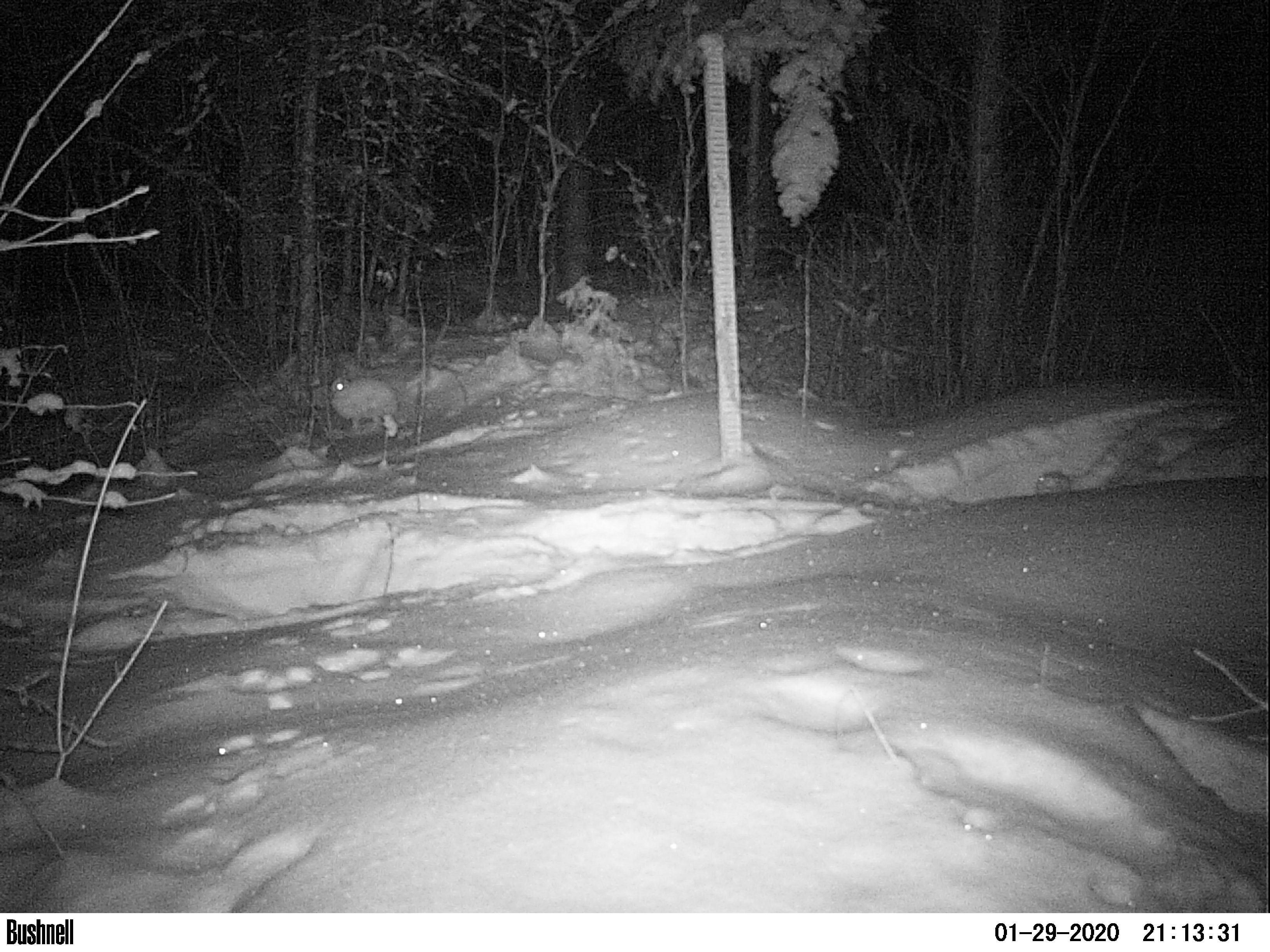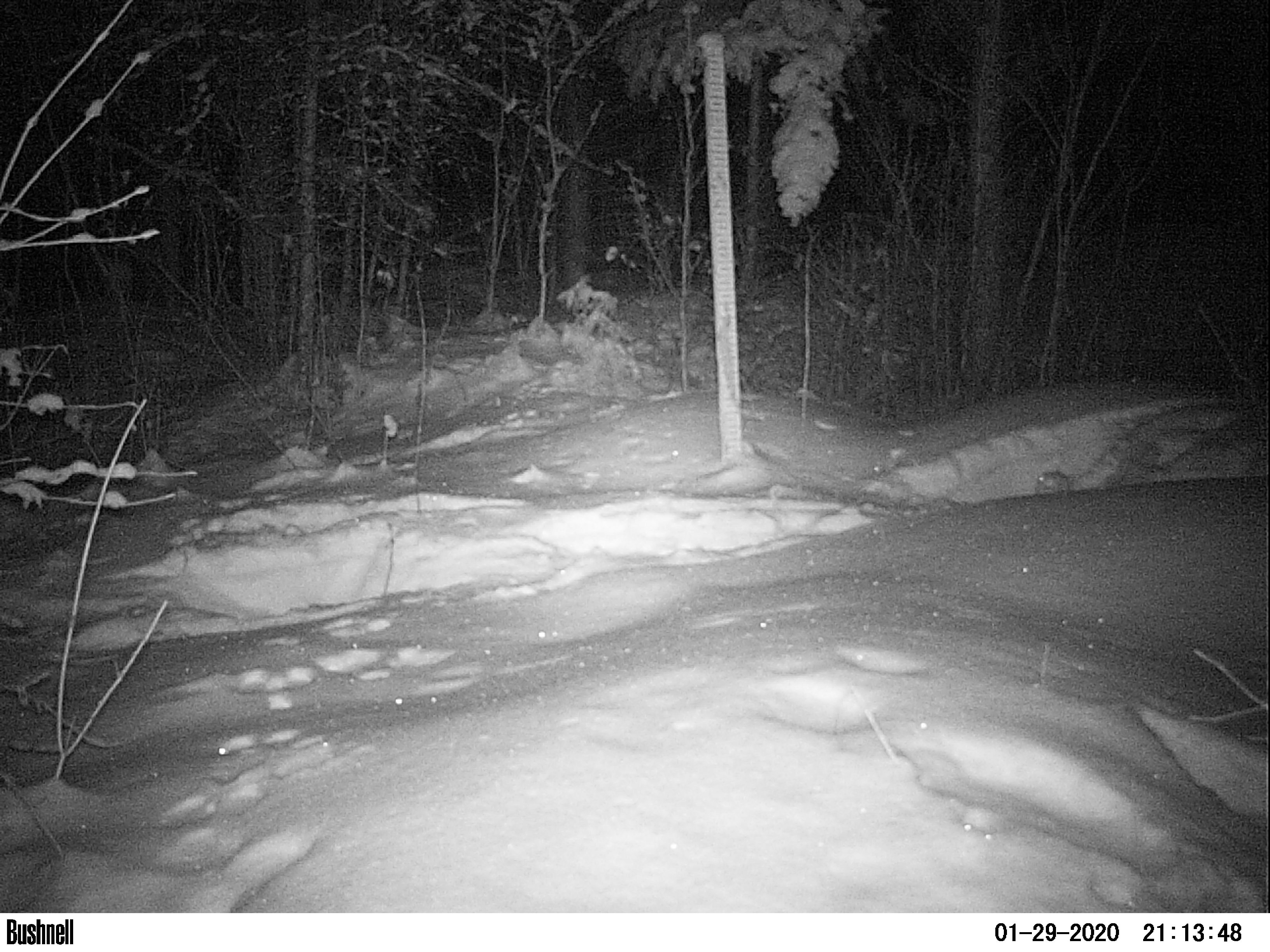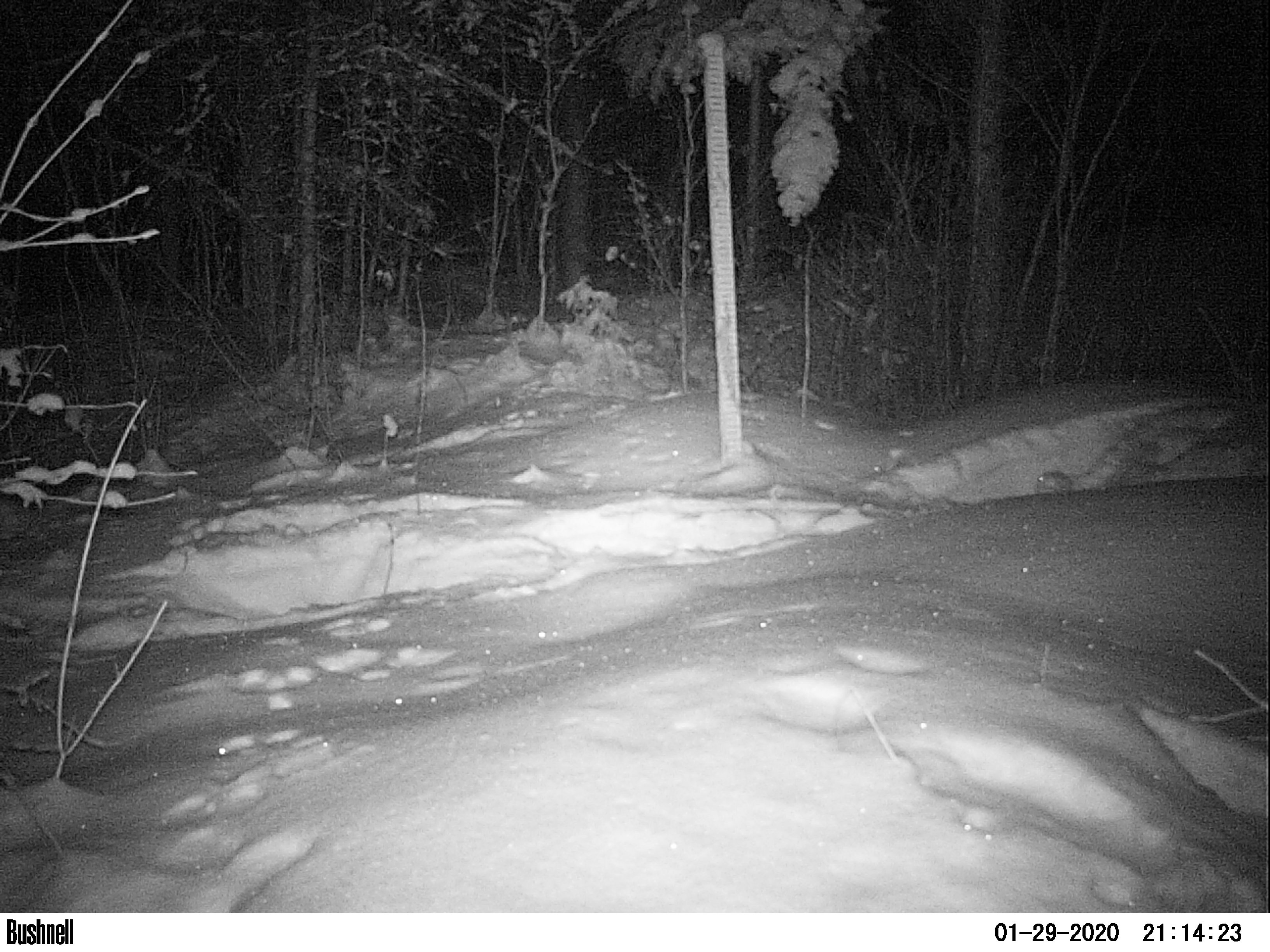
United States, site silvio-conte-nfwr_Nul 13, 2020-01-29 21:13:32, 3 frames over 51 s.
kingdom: Animalia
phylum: Chordata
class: Mammalia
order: Lagomorpha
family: Leporidae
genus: Lepus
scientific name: Lepus americanus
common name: snowshoe hare